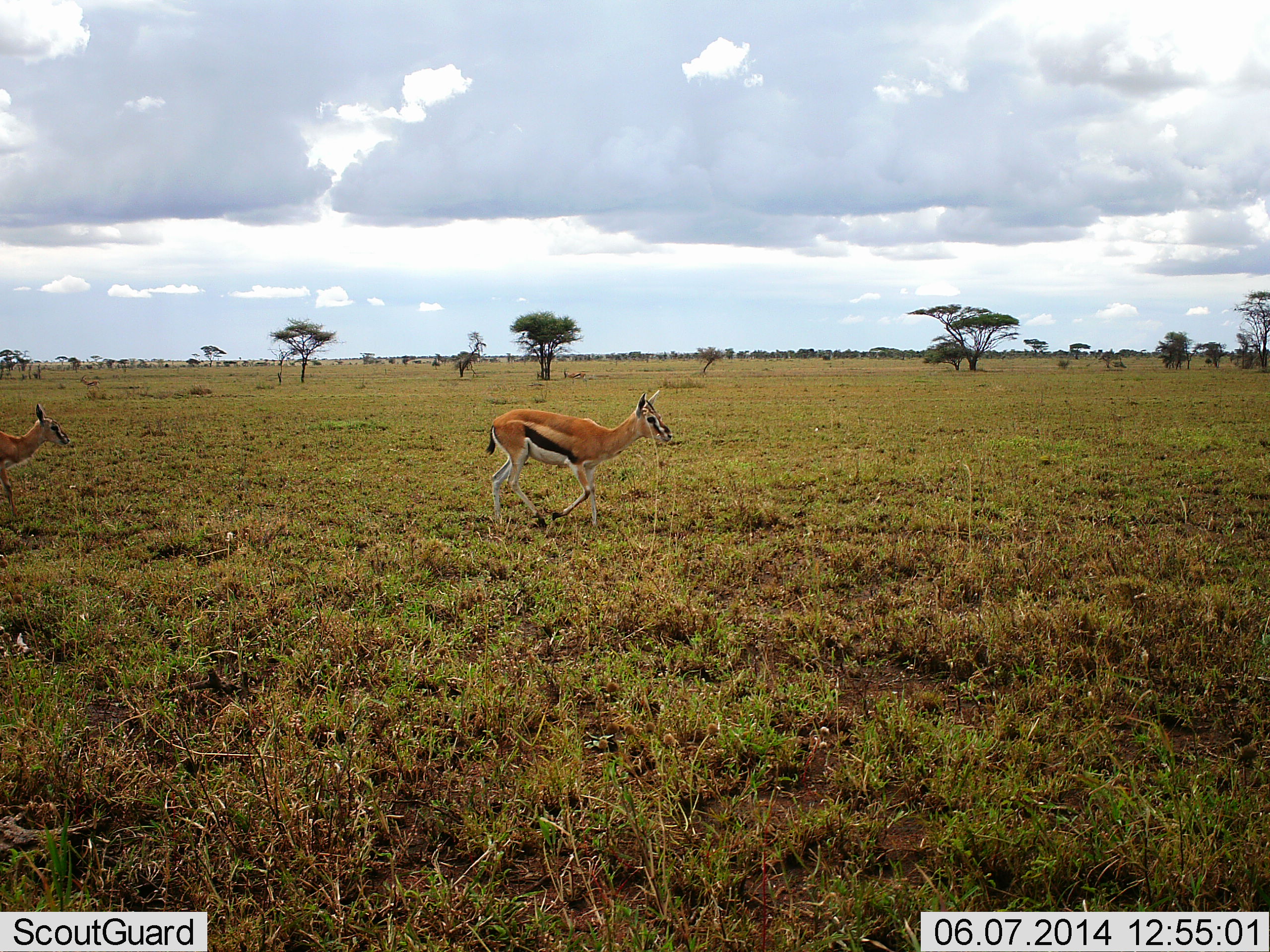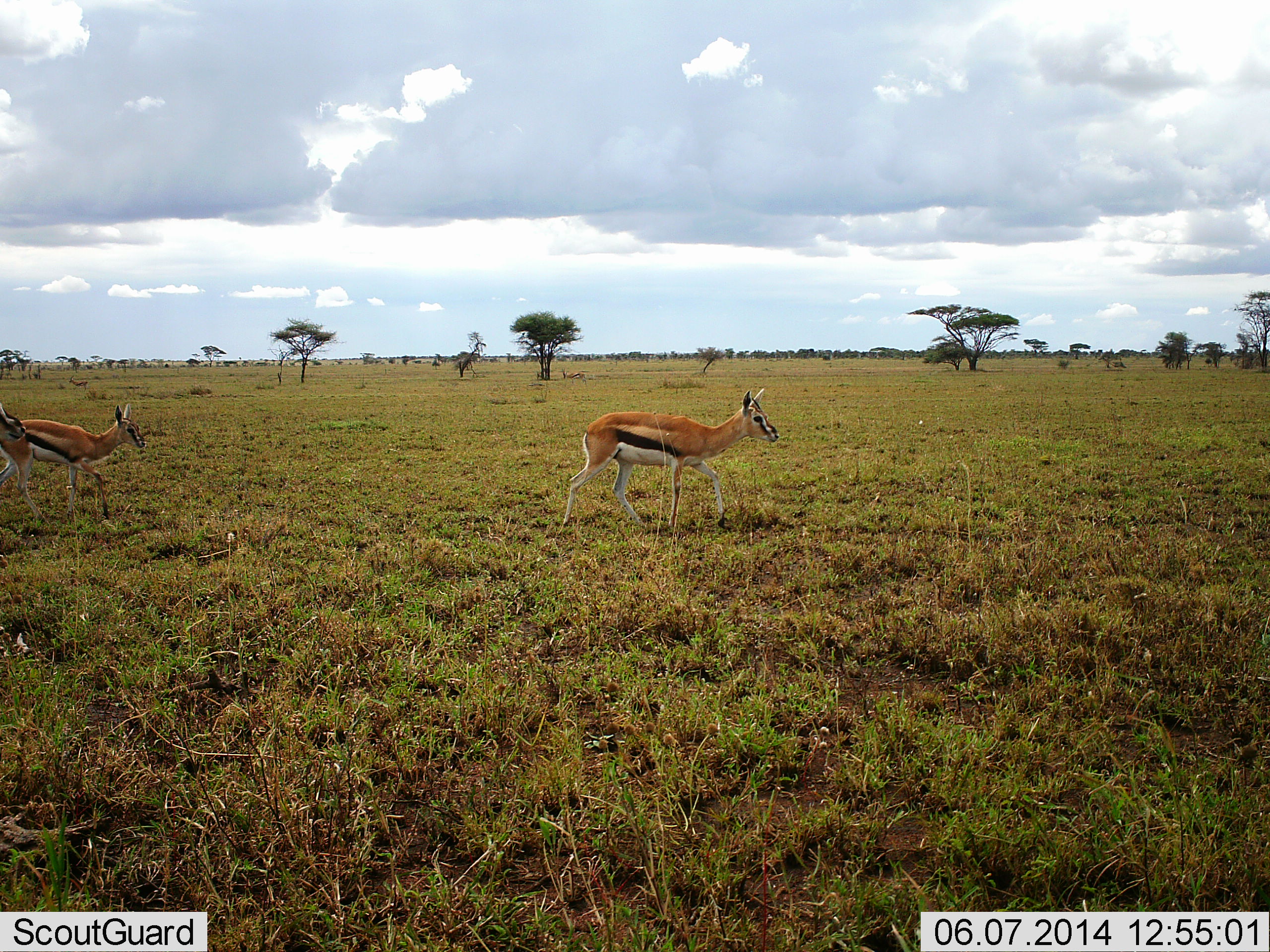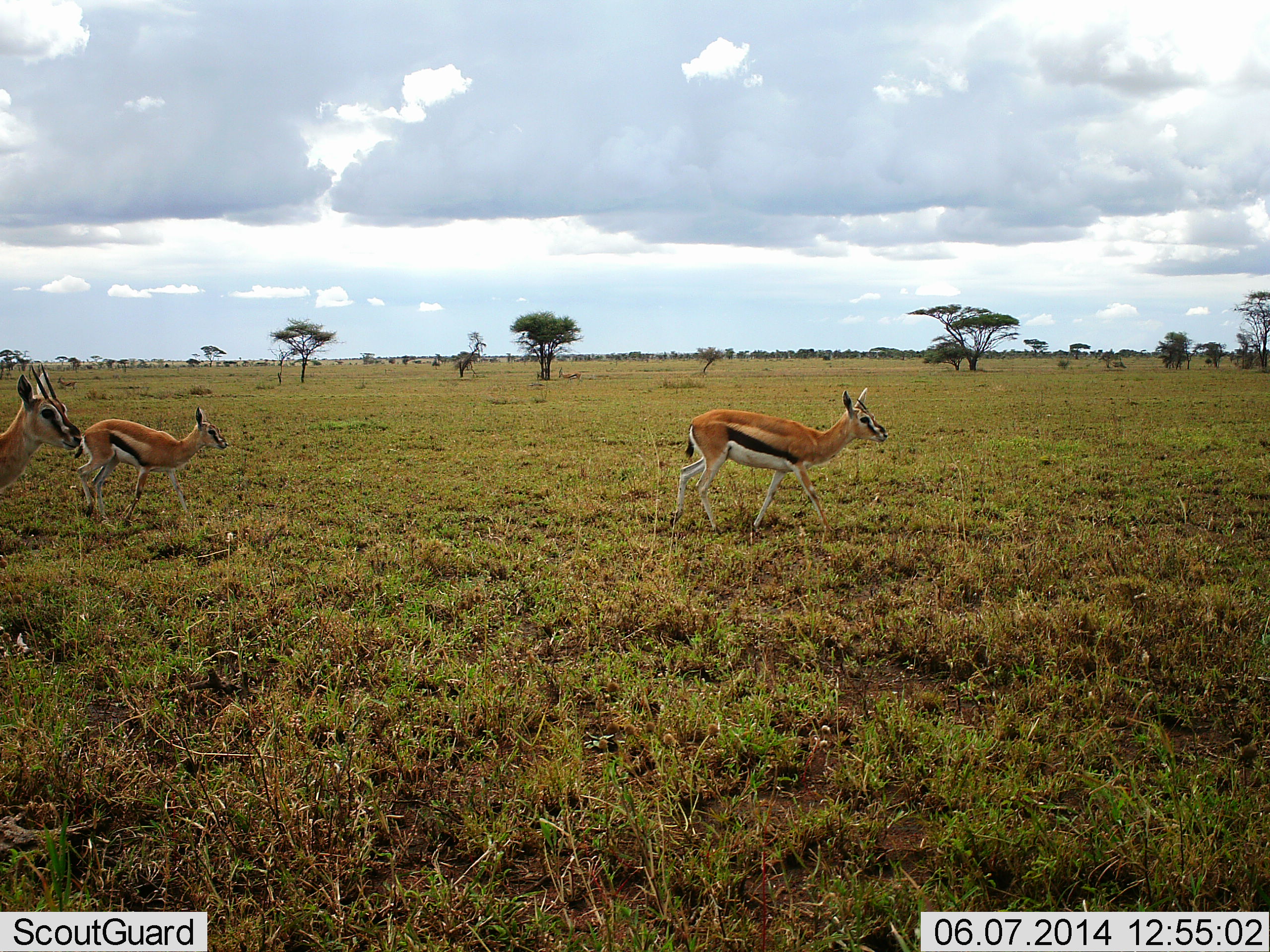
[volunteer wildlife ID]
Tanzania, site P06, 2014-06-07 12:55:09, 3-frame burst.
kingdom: Animalia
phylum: Chordata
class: Mammalia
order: Artiodactyla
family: Bovidae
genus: Eudorcas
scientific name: Eudorcas thomsonii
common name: thomson's gazelle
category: gazellethomsons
Gazellethomsons (thomson's gazelle) (Eudorcas thomsonii), count 3. Behavior (volunteer vote fractions): standing 0%, resting 0%, moving 100%, interacting 0%. Young present (vote fraction): 0%. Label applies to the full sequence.